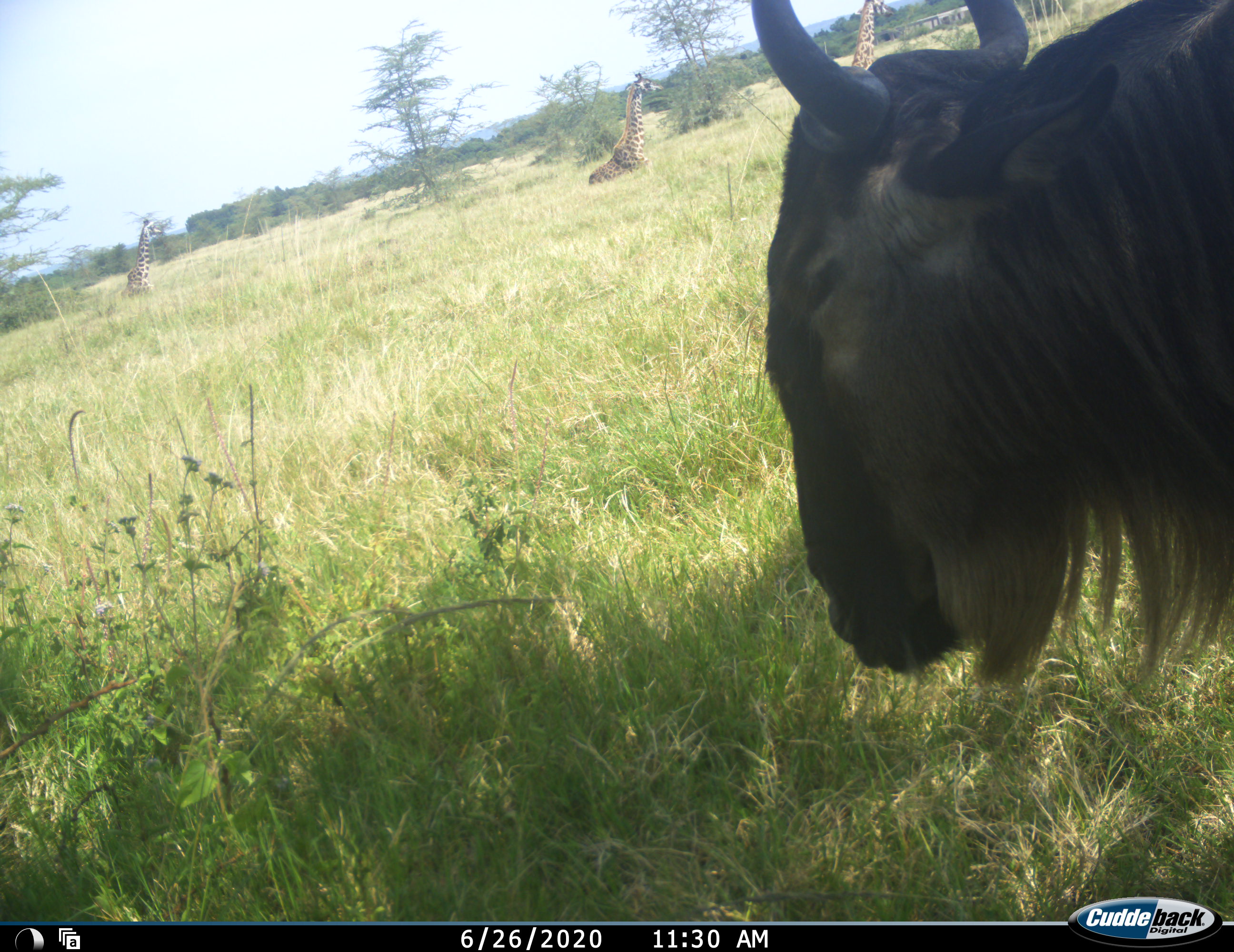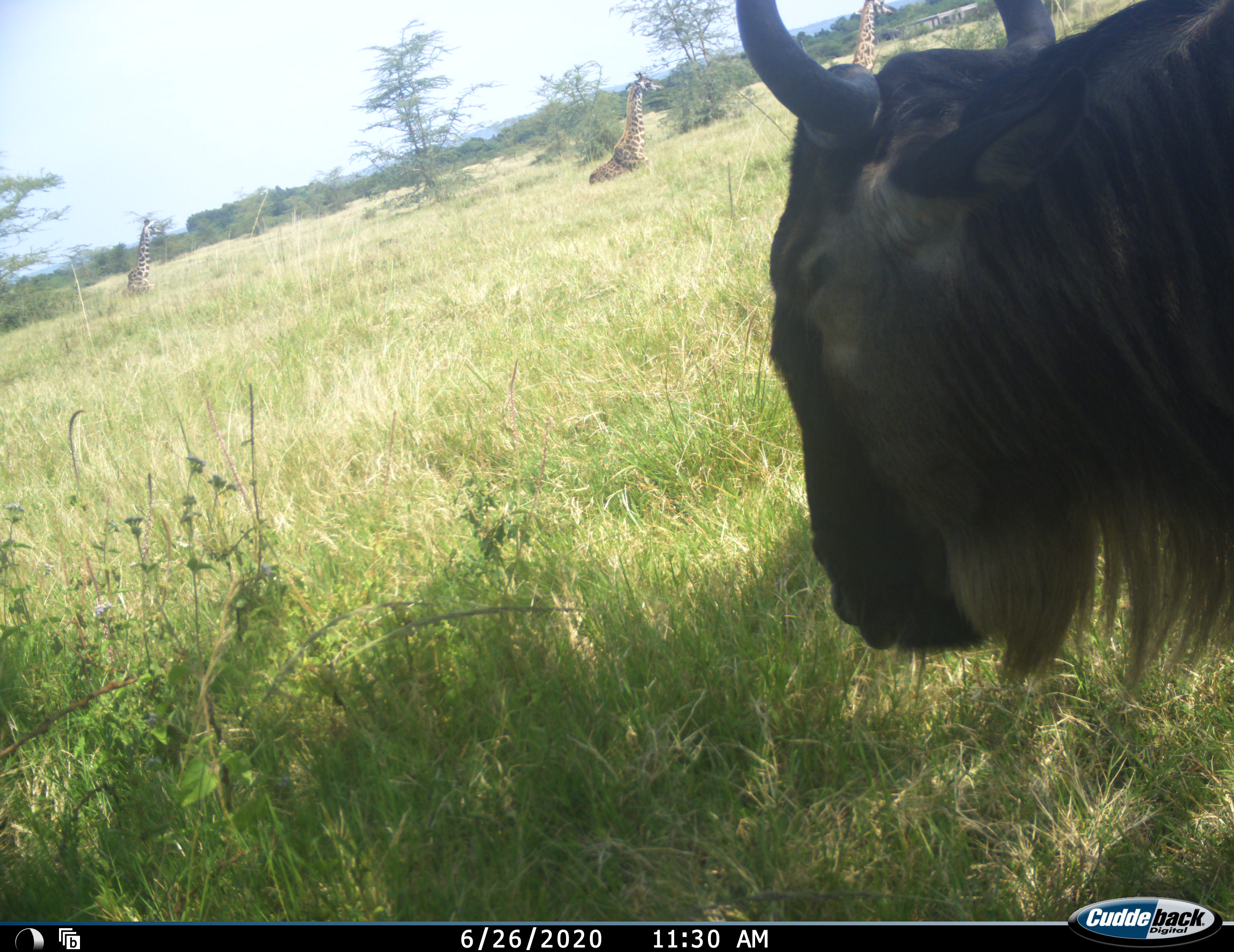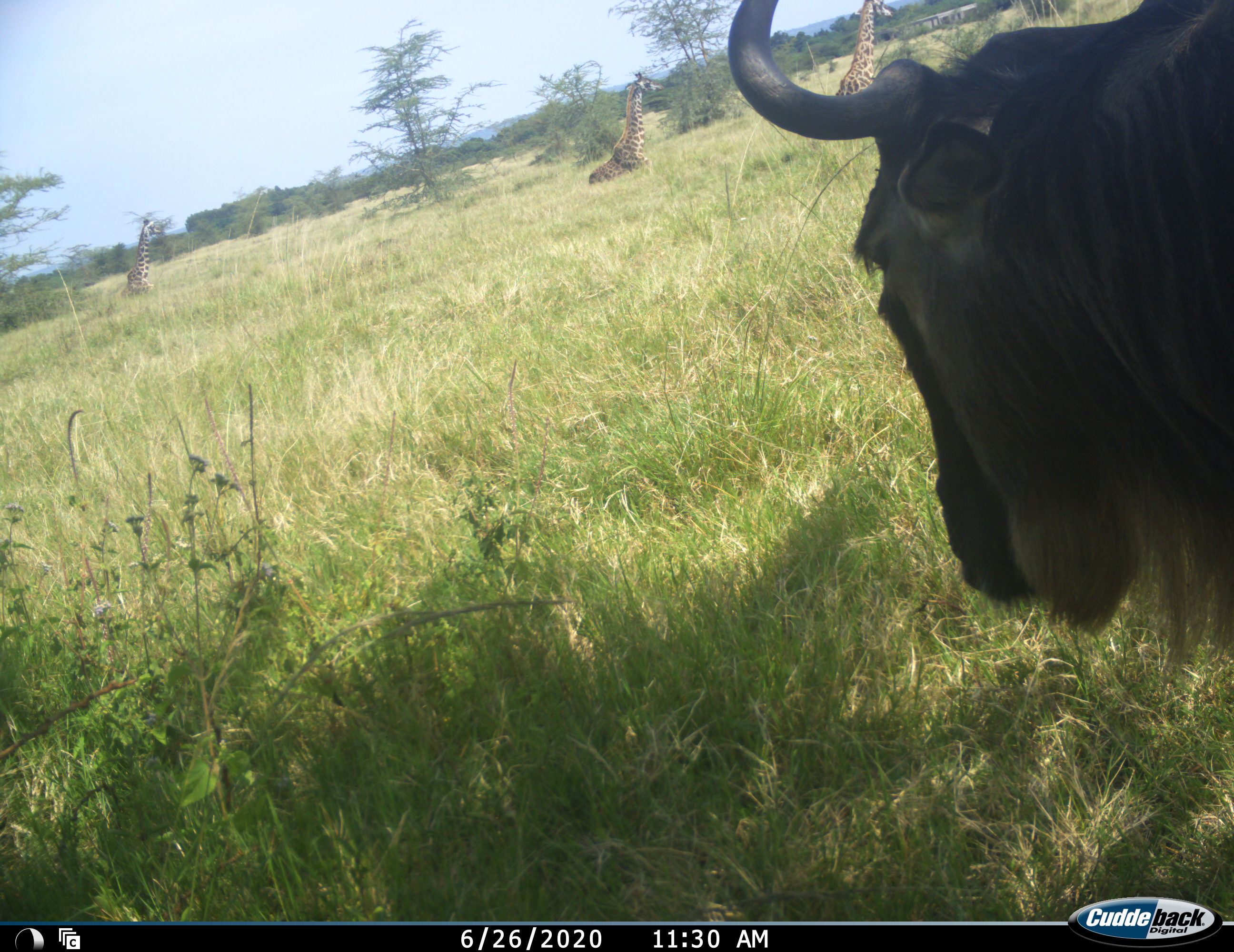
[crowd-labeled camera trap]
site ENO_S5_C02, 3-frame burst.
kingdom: Animalia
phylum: Chordata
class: Mammalia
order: Artiodactyla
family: Giraffidae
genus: Giraffa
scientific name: Giraffa camelopardalis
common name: giraffe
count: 3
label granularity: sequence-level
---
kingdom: Animalia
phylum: Chordata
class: Mammalia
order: Artiodactyla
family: Bovidae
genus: Connochaetes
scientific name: Connochaetes taurinus taurinus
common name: blue wildebeest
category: wildebeestblue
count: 1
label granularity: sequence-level